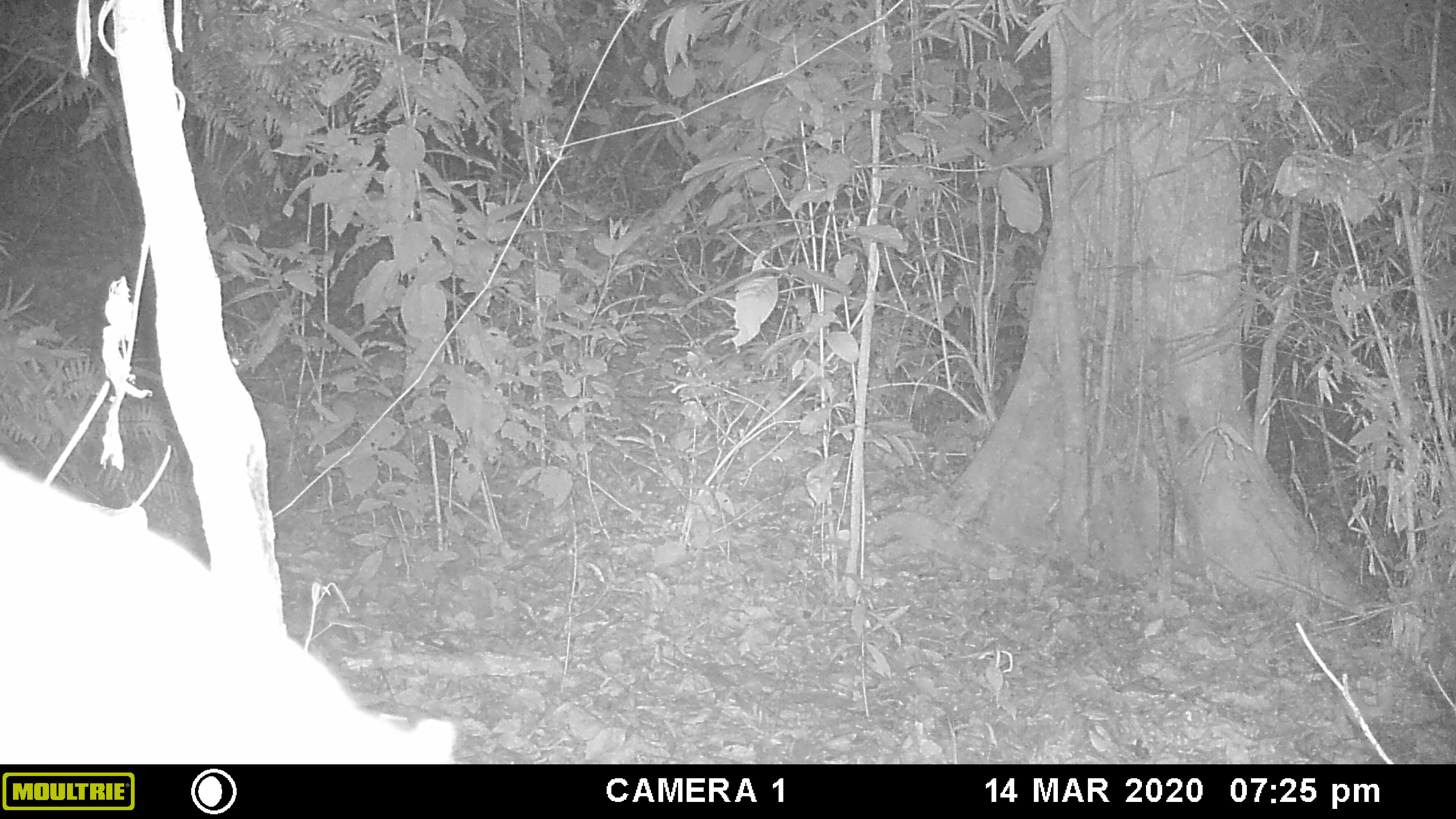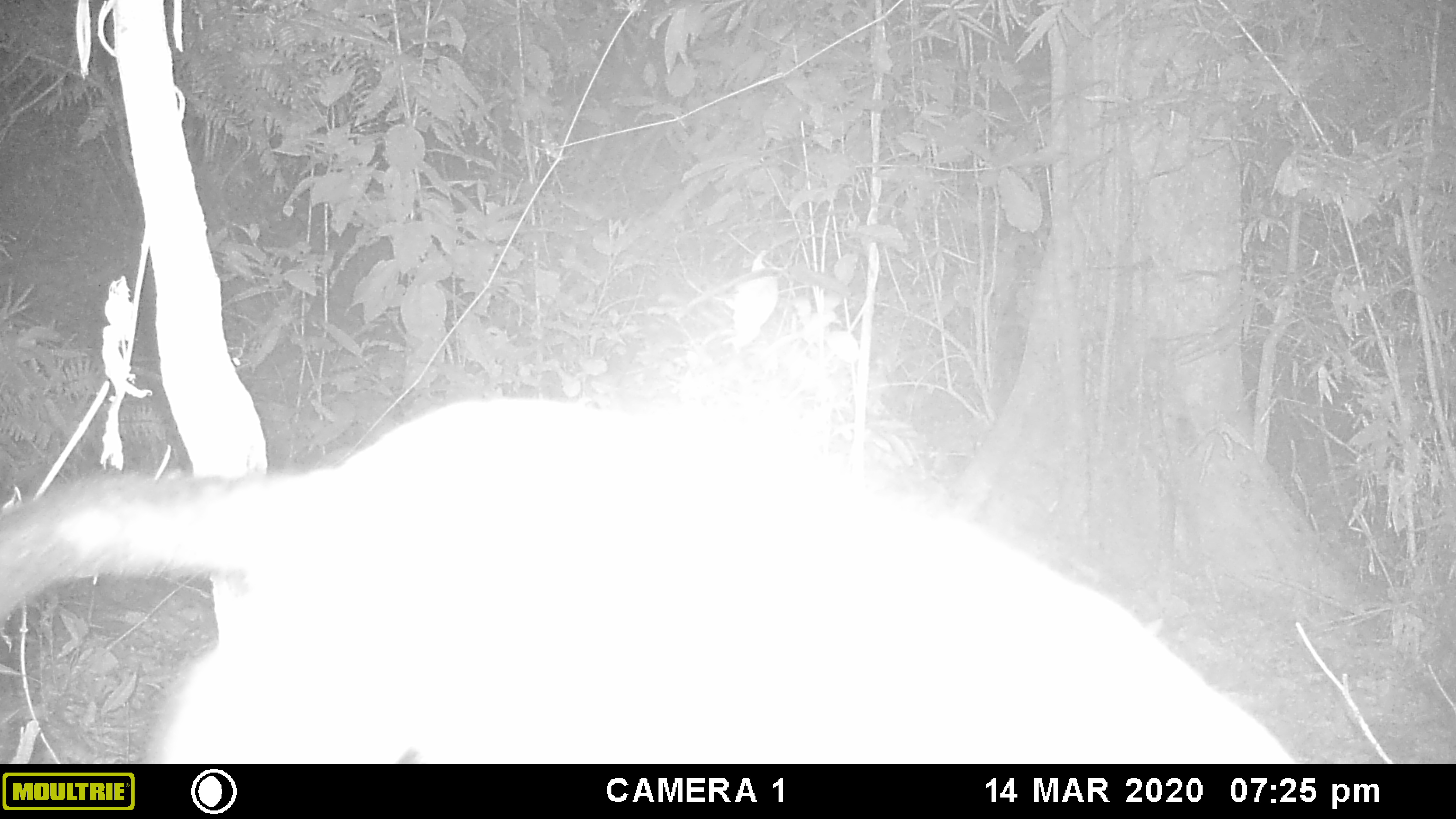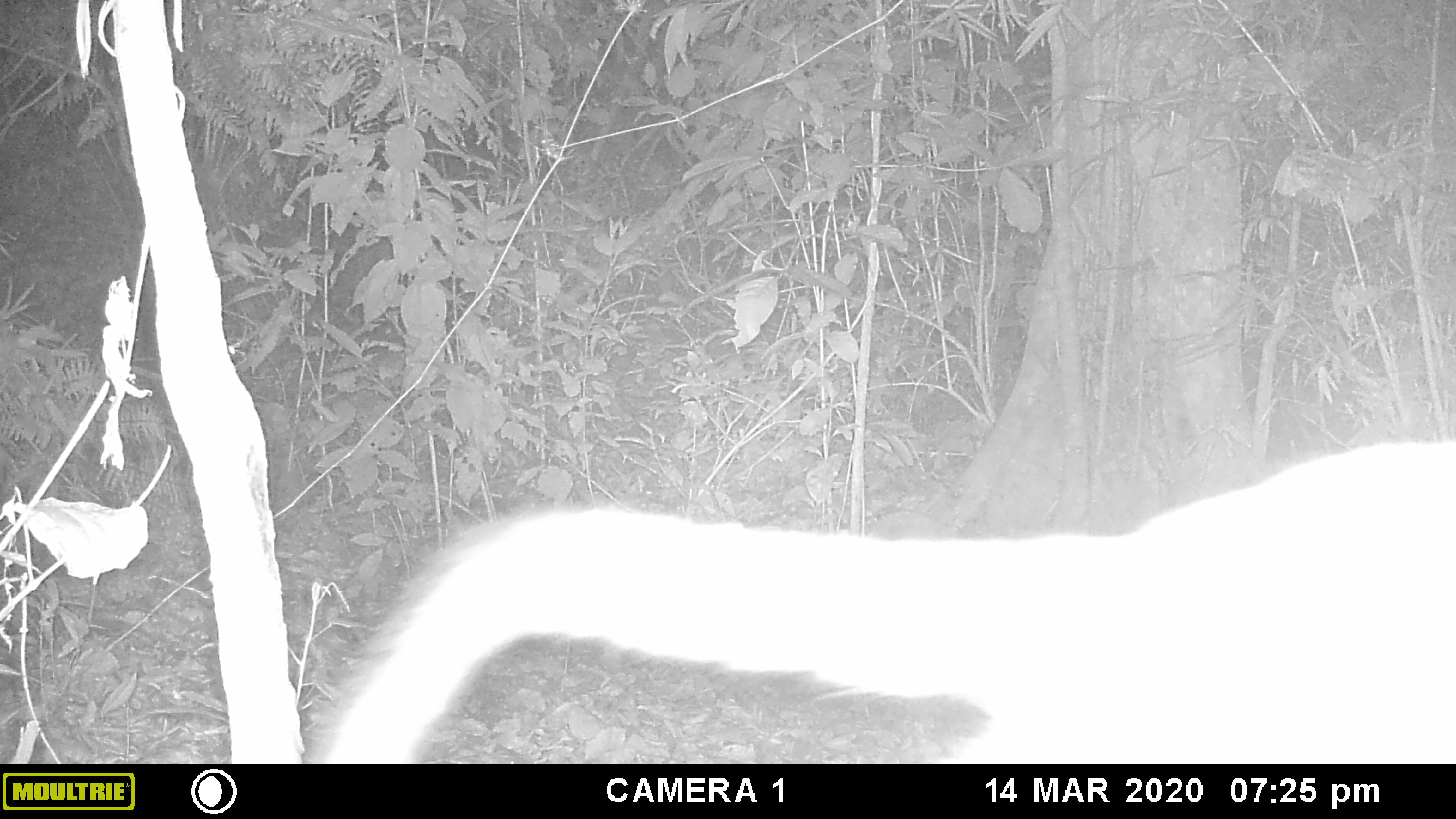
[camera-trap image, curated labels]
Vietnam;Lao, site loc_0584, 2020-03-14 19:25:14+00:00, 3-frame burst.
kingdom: Animalia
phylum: Chordata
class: Mammalia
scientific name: Mammalia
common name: mammal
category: unidentified small mammal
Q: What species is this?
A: Unidentified small mammal (mammal) (Mammalia).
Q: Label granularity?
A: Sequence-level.